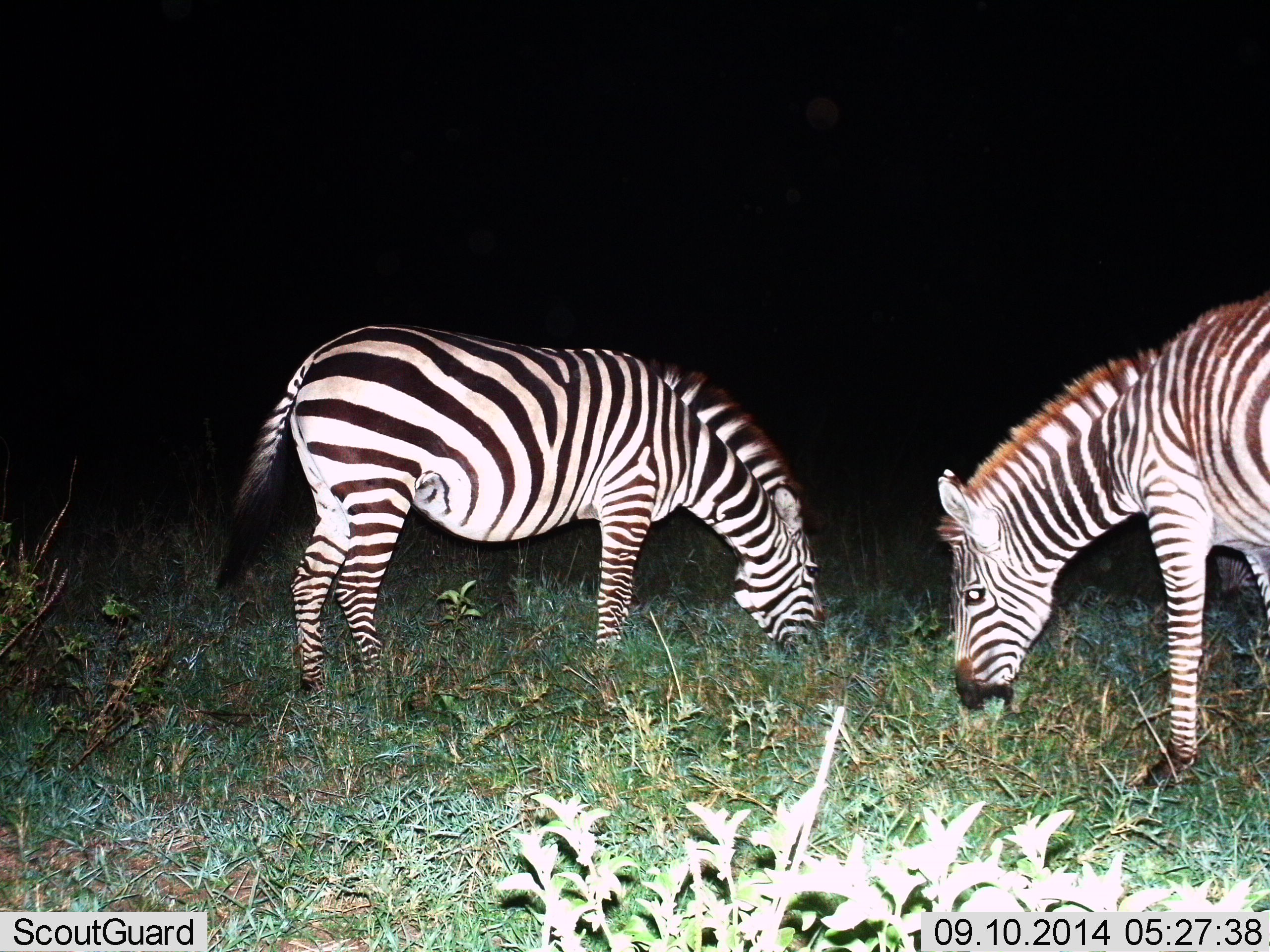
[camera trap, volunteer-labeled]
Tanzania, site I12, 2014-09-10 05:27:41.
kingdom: Animalia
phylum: Chordata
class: Mammalia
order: Perissodactyla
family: Equidae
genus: Equus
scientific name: Equus quagga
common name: plains zebra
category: zebra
Zebra (plains zebra) (Equus quagga), count 2. Behavior (volunteer vote fractions): standing 0%, resting 0%, moving 0%, interacting 0%. Young present (vote fraction): 0%. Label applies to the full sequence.